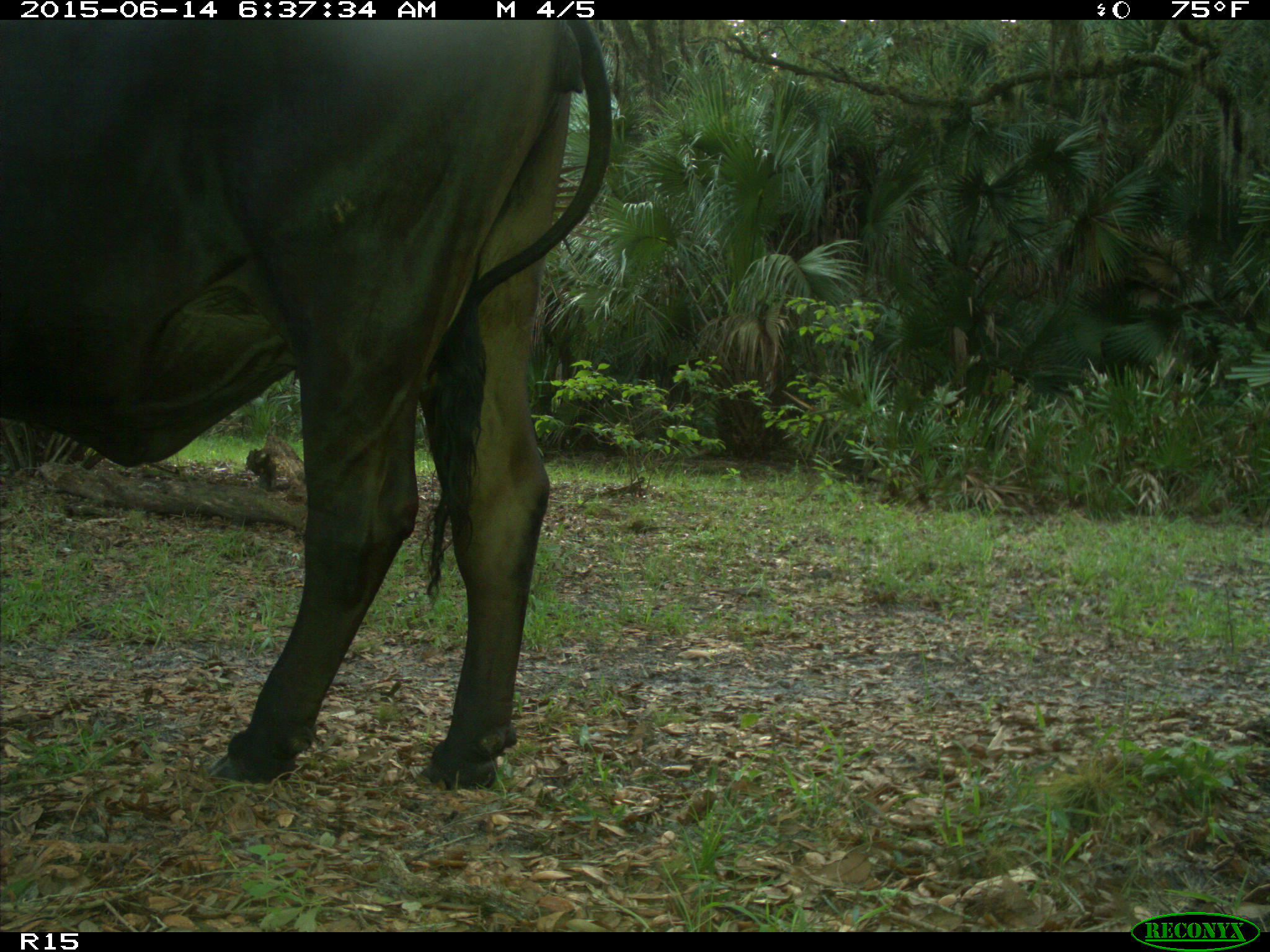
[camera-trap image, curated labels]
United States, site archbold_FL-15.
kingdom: Animalia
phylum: Chordata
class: Mammalia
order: Artiodactyla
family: Bovidae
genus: Bos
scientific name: Bos taurus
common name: domestic cow